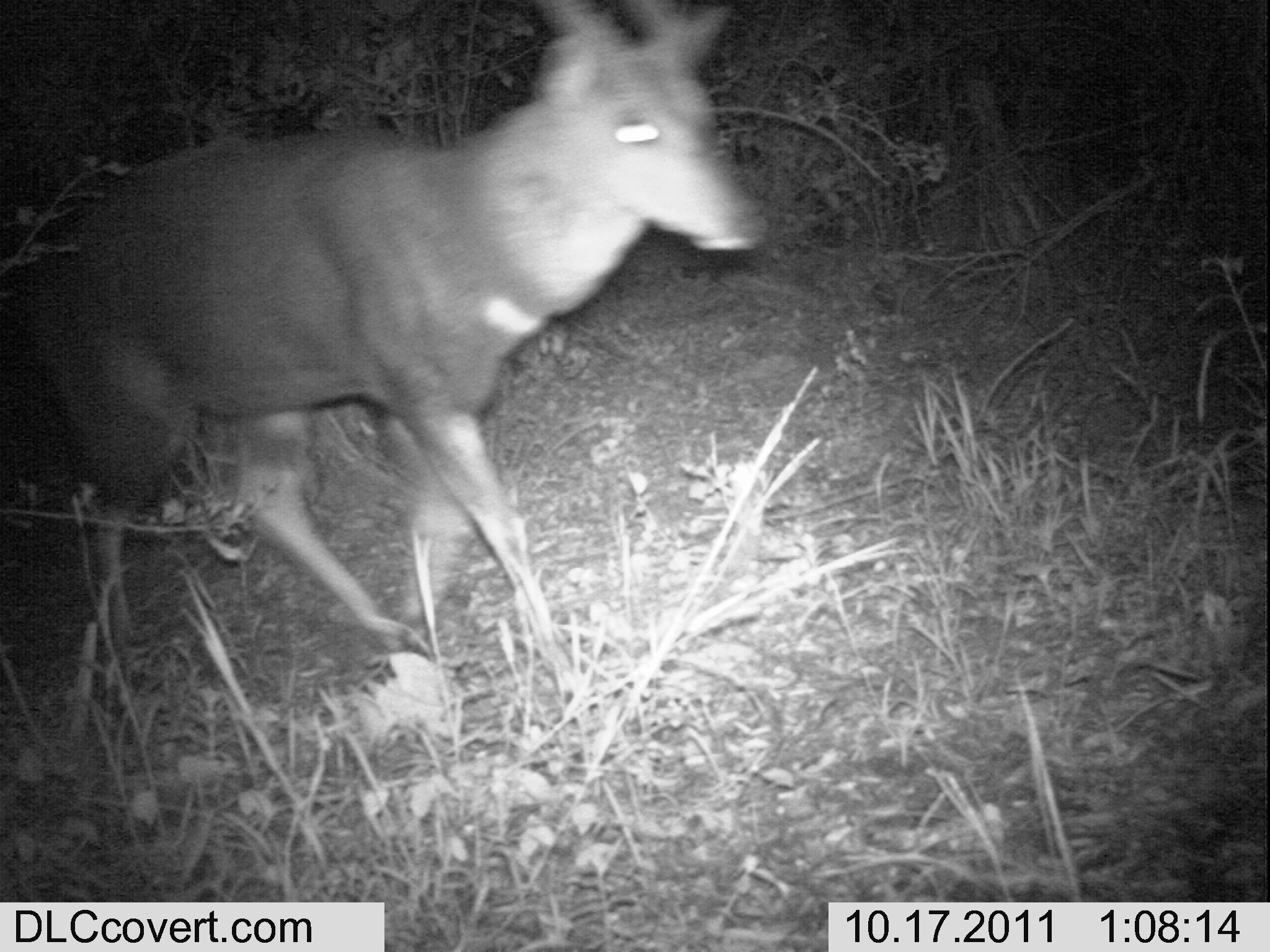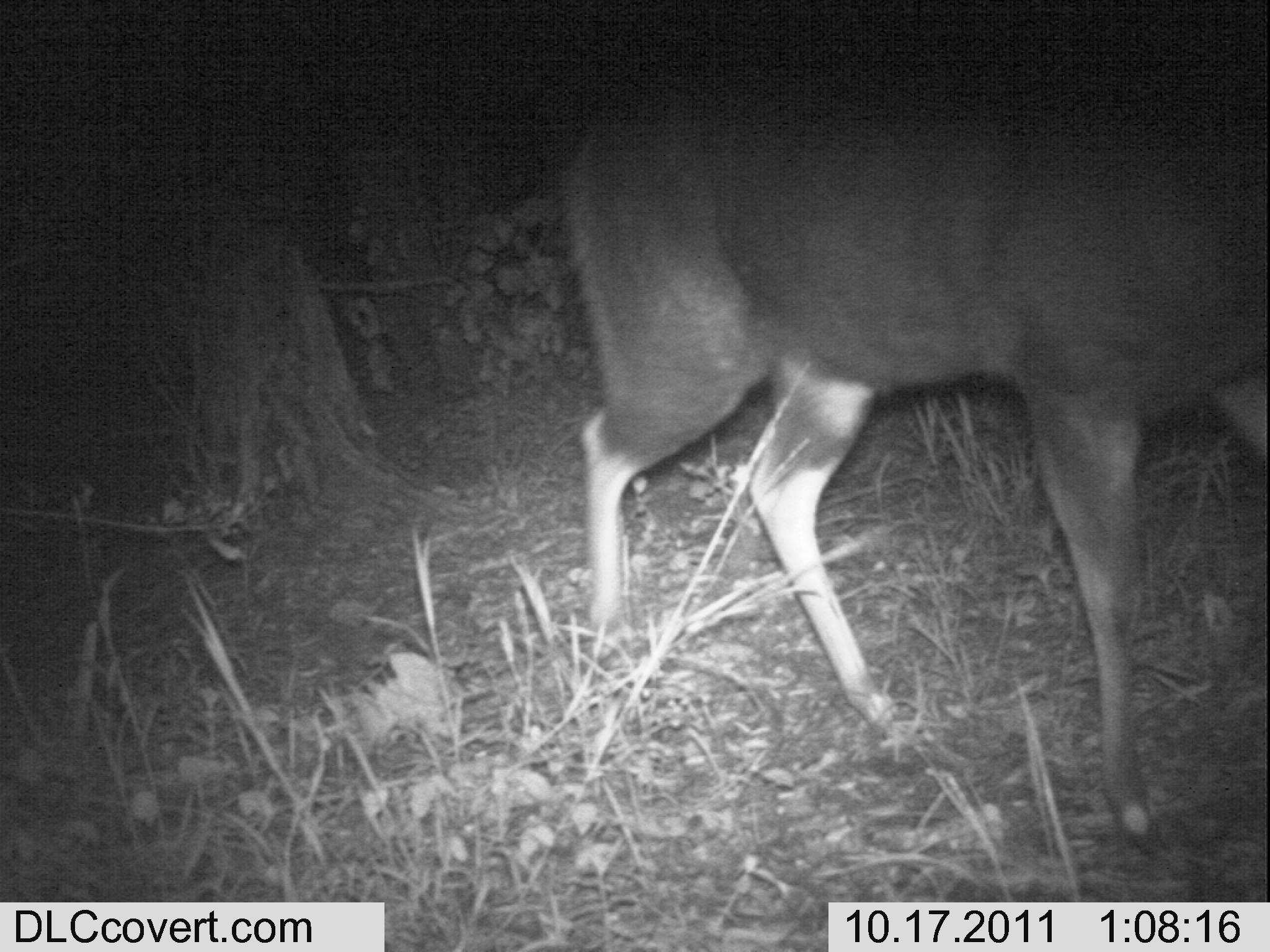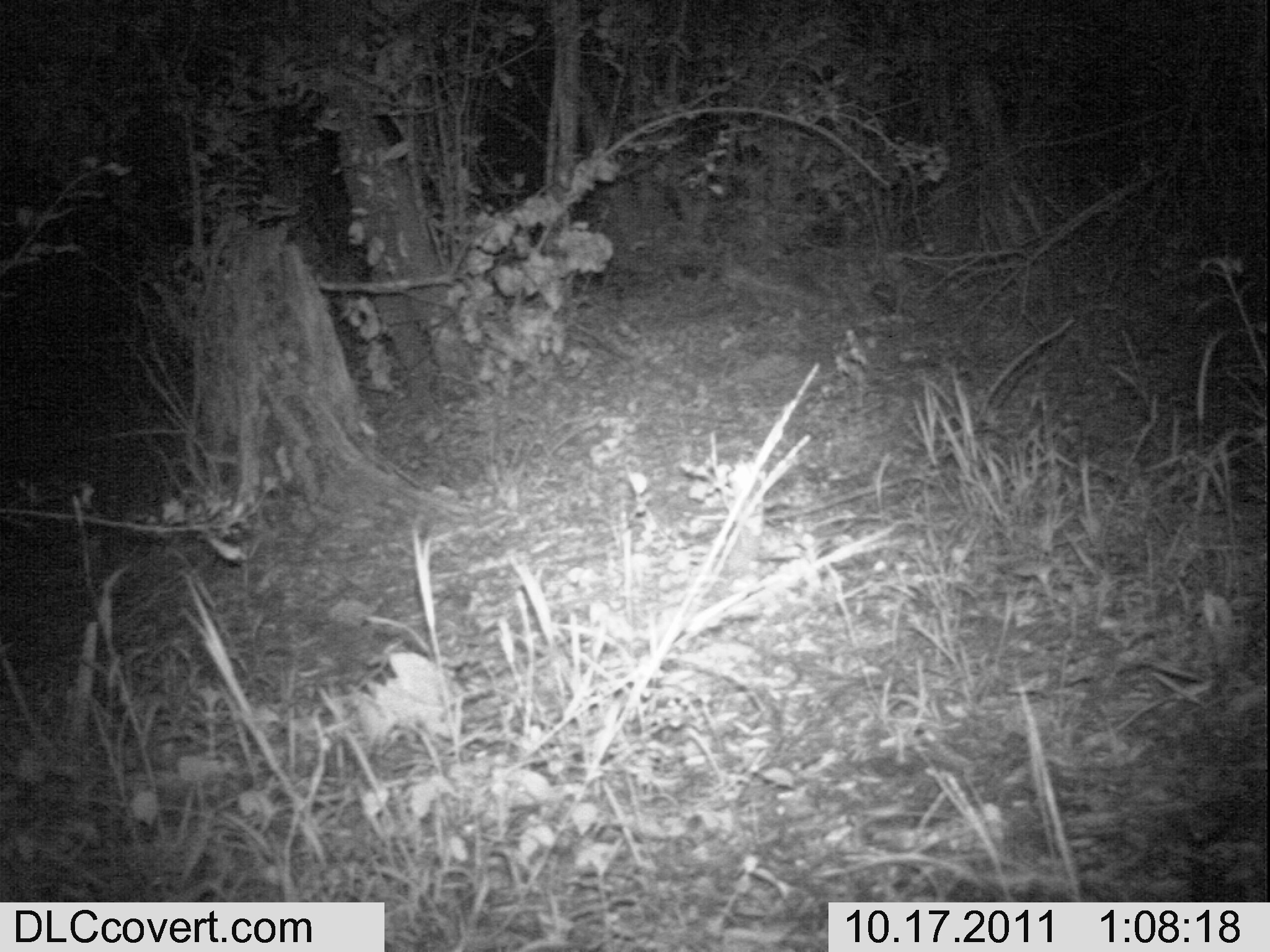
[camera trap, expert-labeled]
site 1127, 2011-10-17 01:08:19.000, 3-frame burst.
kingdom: Animalia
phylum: Chordata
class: Mammalia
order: Artiodactyla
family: Bovidae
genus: Tragelaphus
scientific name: Tragelaphus scriptus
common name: bushbuck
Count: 1.